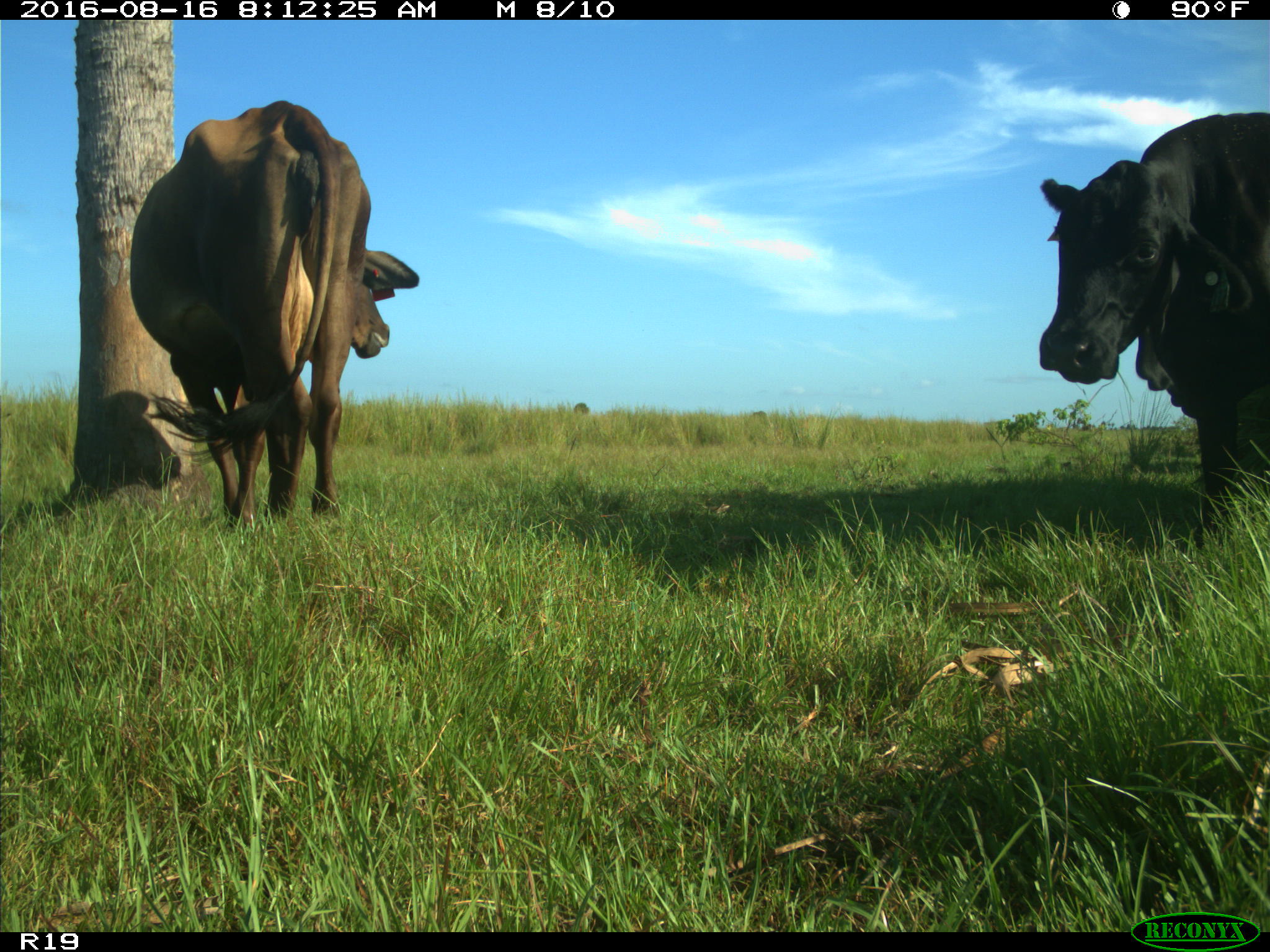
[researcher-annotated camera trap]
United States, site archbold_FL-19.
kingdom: Animalia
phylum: Chordata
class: Mammalia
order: Artiodactyla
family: Bovidae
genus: Bos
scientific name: Bos taurus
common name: domestic cow